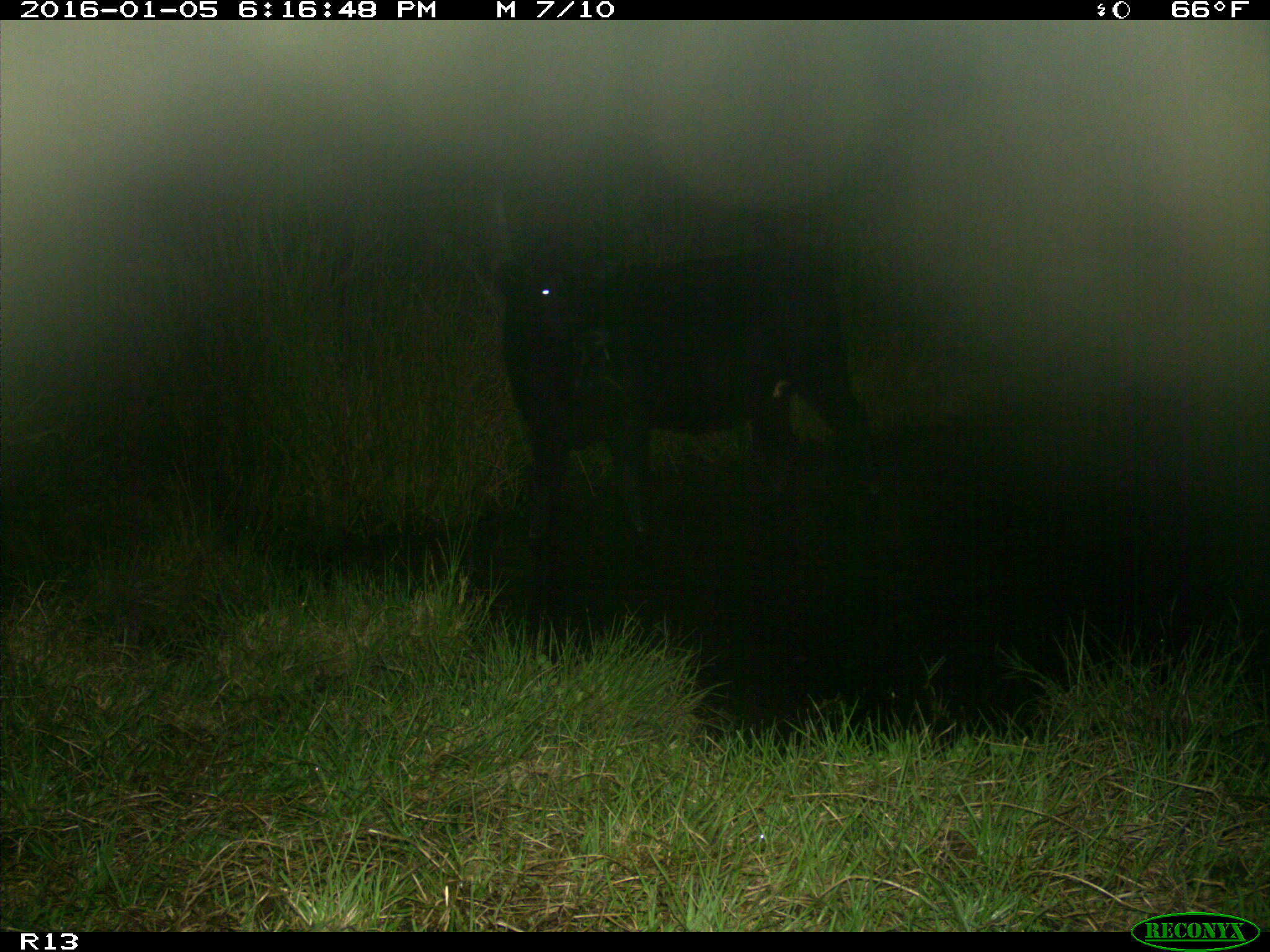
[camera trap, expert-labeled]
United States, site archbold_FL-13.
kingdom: Animalia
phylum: Chordata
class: Mammalia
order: Artiodactyla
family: Bovidae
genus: Bos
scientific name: Bos taurus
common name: domestic cow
Bos taurus (domestic cow).